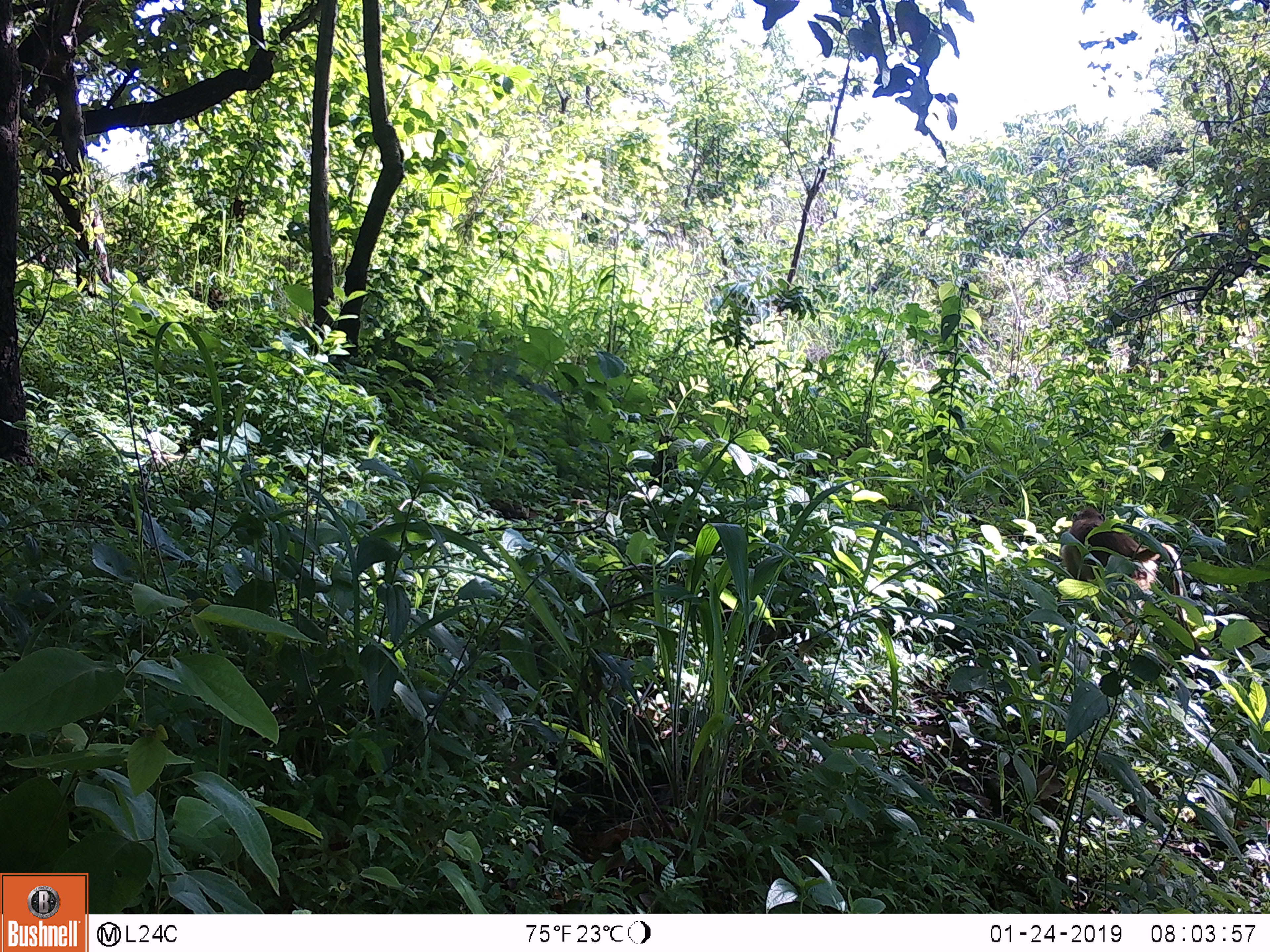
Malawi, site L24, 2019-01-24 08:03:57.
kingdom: Animalia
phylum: Chordata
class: Mammalia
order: Primates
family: Cercopithecidae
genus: Papio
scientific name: Papio cynocephalus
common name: yellow baboon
Yellow baboon (Papio cynocephalus), count 1.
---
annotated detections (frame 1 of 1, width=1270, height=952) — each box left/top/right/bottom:
yellow baboon: 1064/500/1207/645